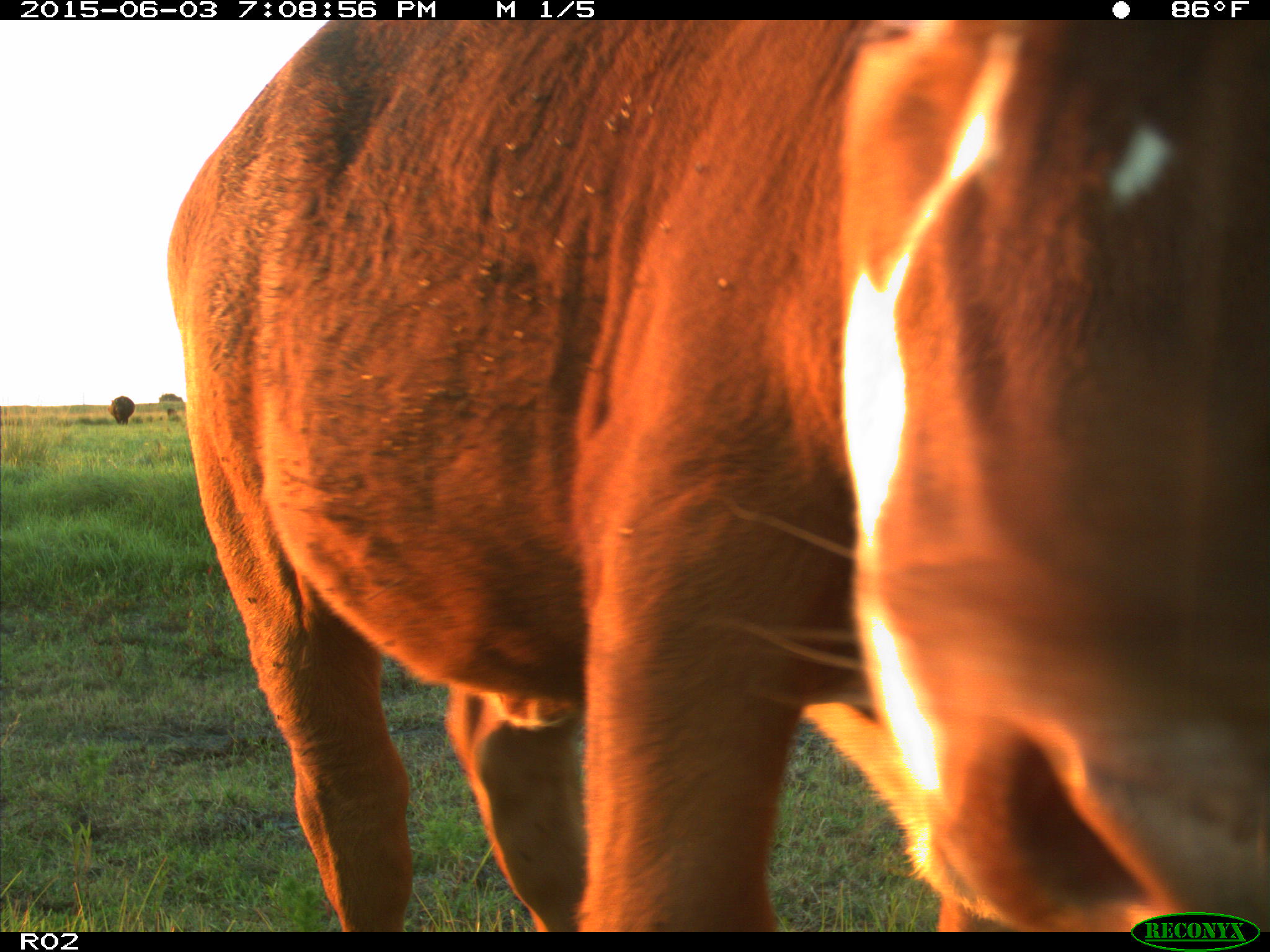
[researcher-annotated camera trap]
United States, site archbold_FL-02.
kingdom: Animalia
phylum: Chordata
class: Mammalia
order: Artiodactyla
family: Bovidae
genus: Bos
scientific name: Bos taurus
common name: domestic cow